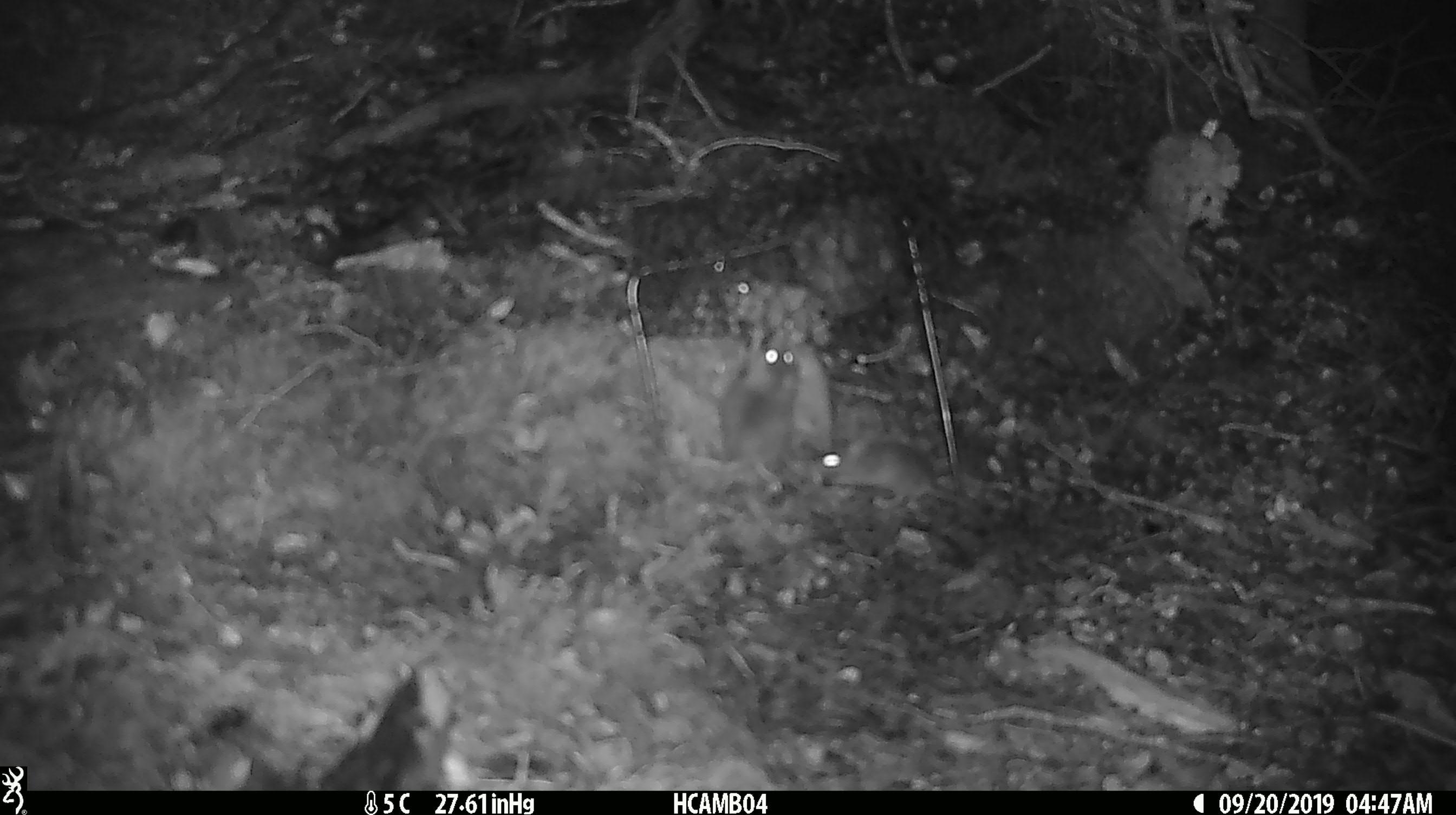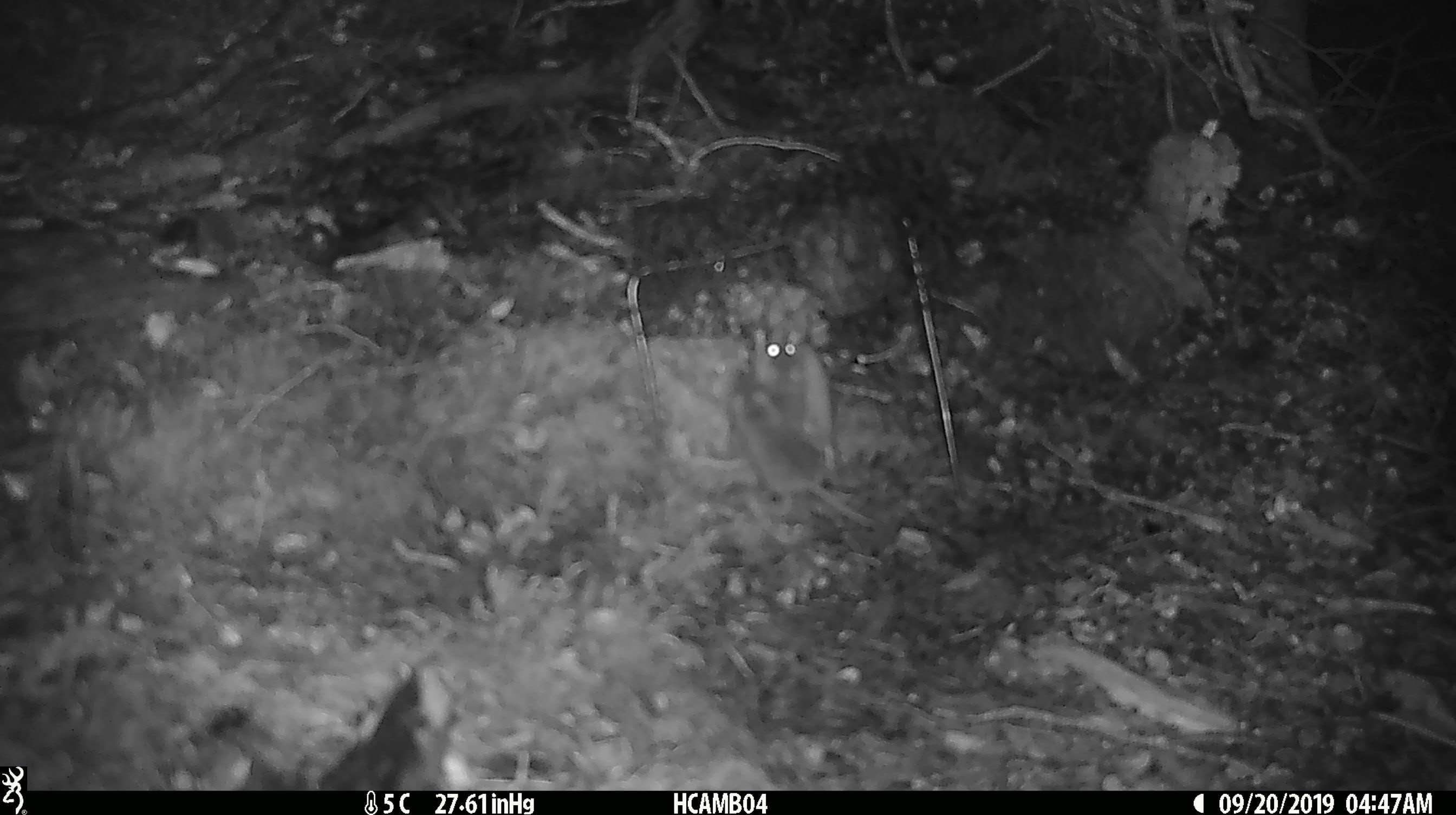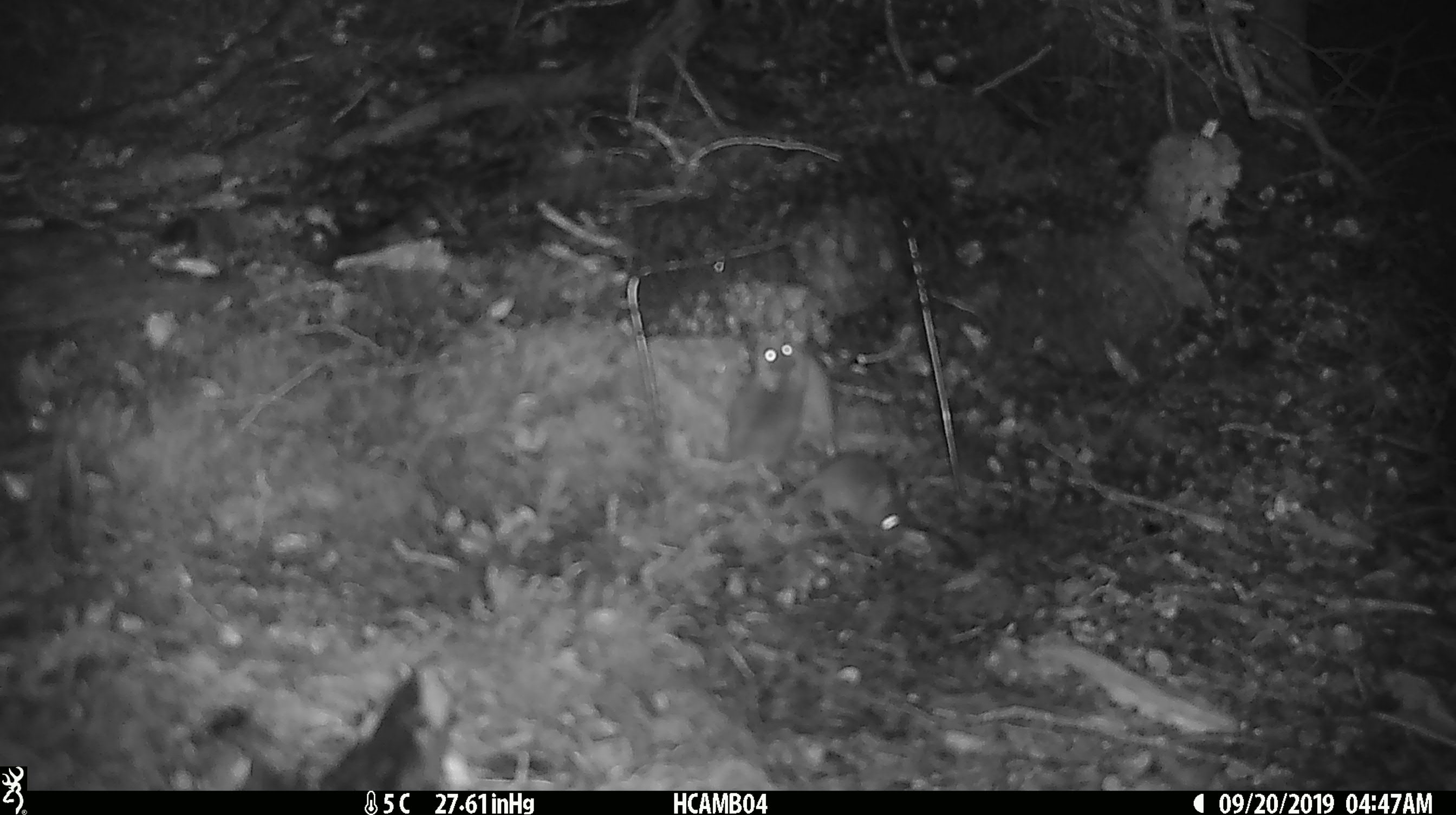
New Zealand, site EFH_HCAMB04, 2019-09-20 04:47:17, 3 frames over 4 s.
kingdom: Animalia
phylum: Chordata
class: Mammalia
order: Rodentia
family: Muridae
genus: Mus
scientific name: Mus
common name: mouse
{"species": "mouse (Mus)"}